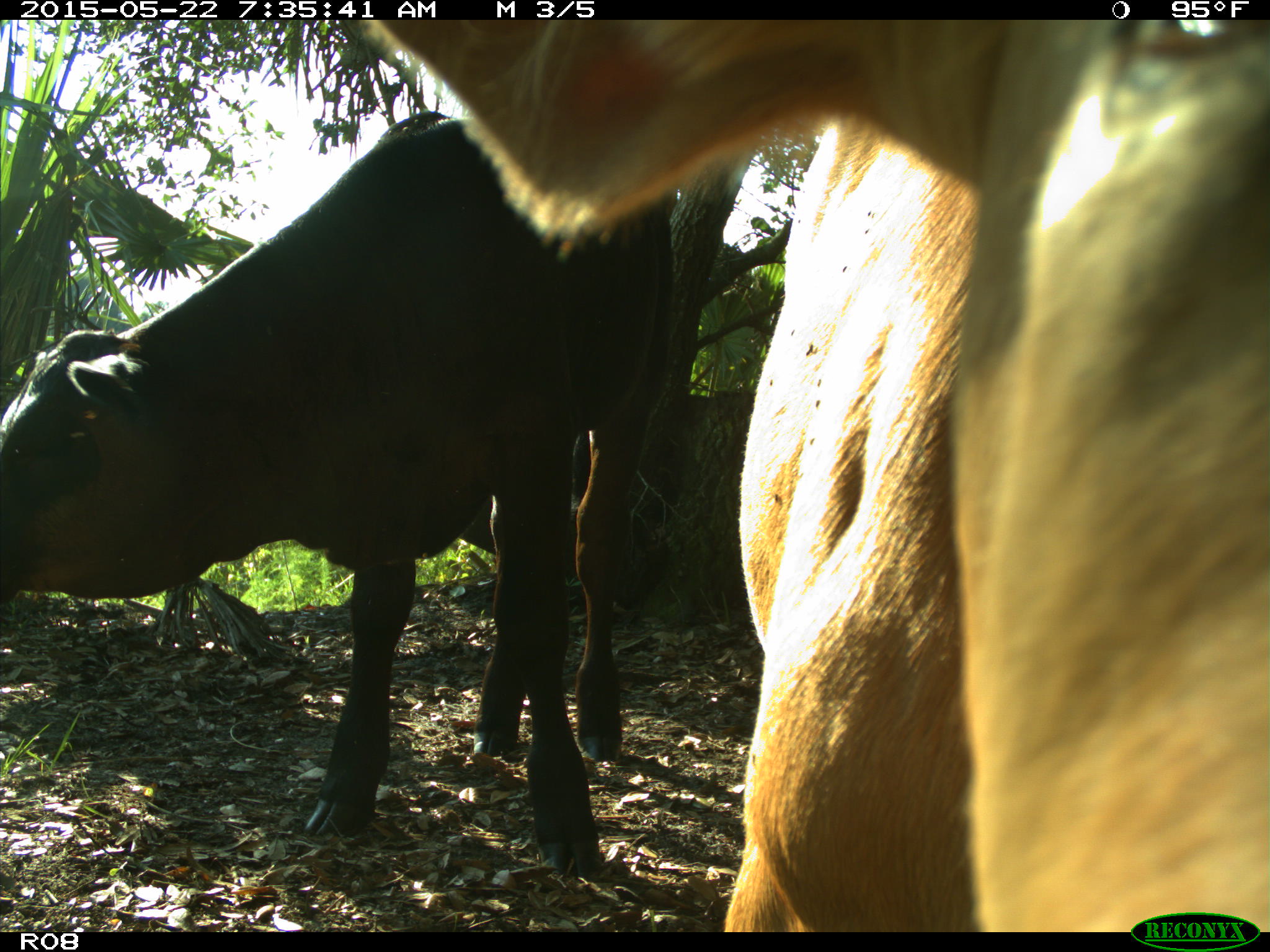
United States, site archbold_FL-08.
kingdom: Animalia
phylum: Chordata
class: Mammalia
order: Artiodactyla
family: Bovidae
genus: Bos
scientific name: Bos taurus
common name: domestic cow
Bos taurus (domestic cow).